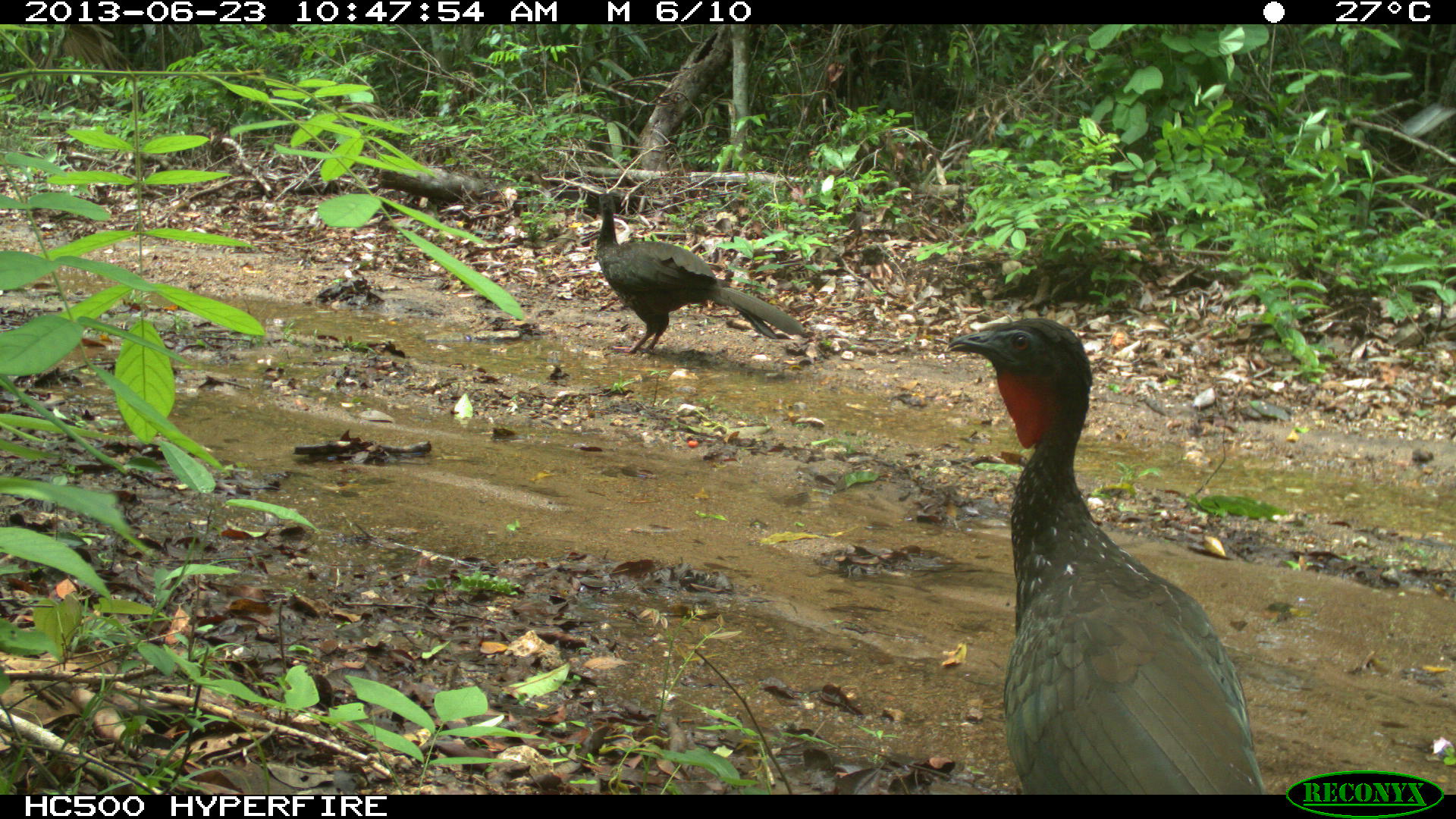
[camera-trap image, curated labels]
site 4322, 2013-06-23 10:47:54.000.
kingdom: Animalia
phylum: Chordata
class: Aves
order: Galliformes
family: Cracidae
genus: Penelope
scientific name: Penelope purpurascens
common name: crested guan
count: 2